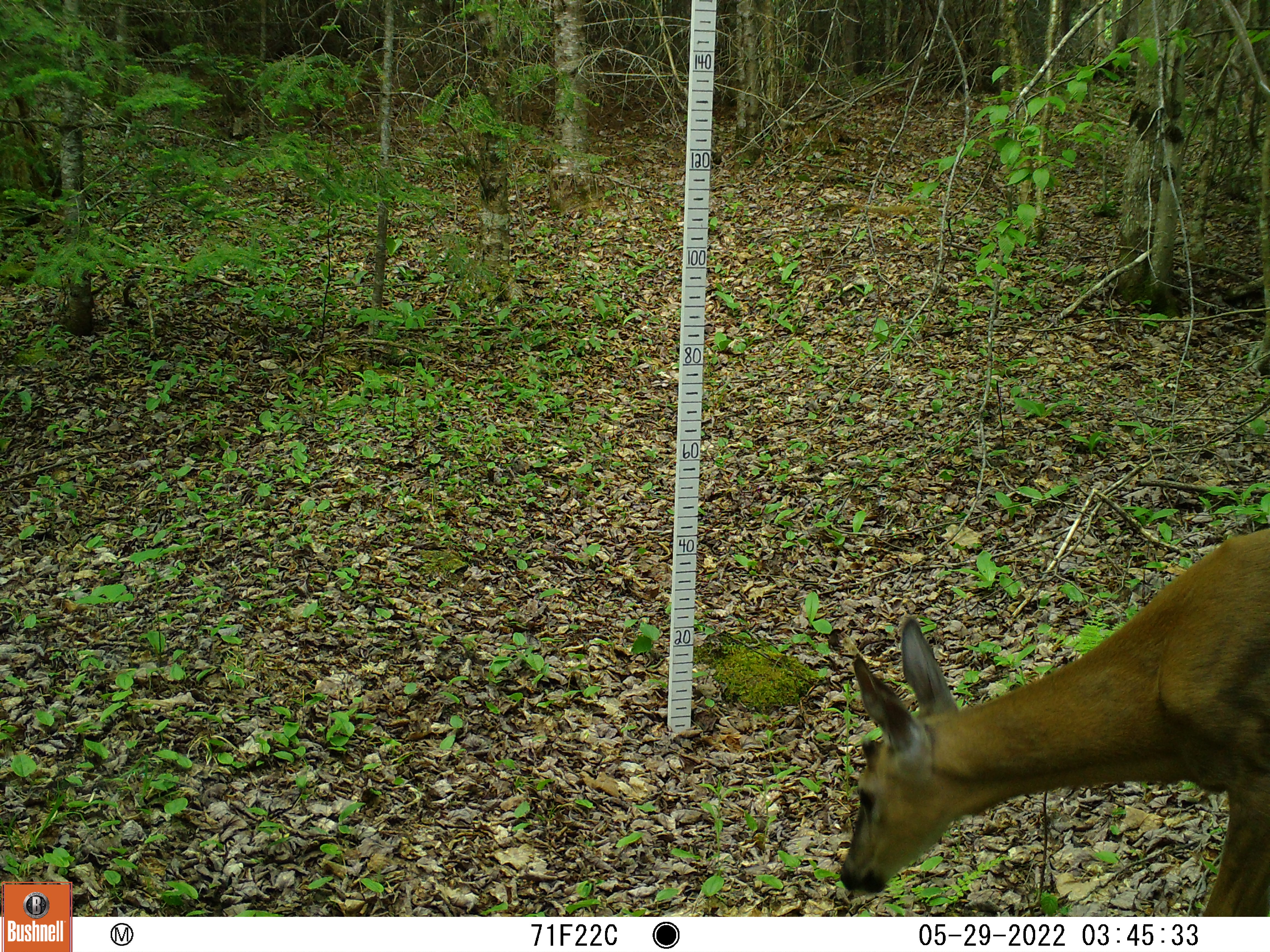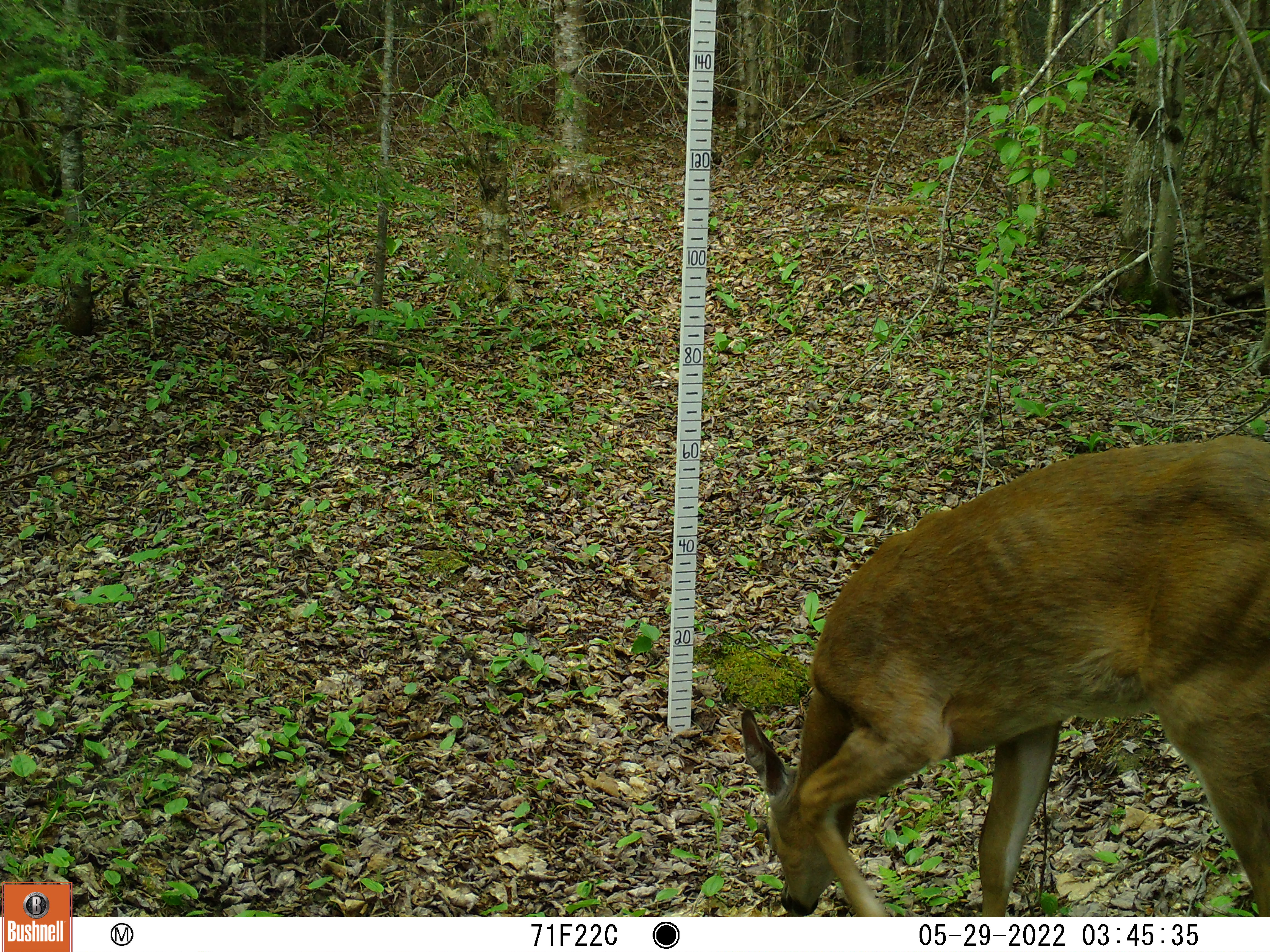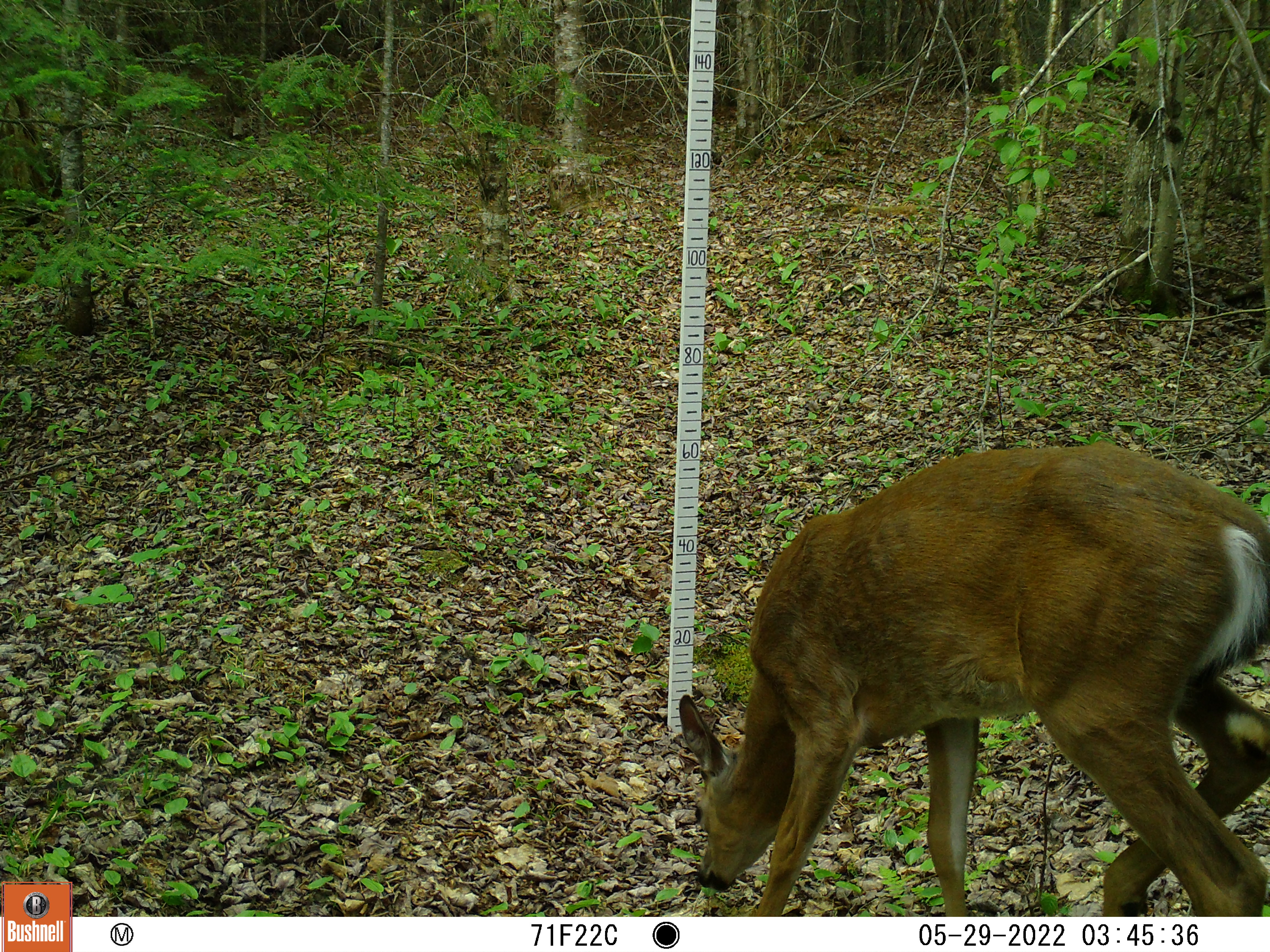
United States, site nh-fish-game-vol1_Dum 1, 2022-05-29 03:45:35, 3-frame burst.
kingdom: Animalia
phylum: Chordata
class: Mammalia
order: Artiodactyla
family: Cervidae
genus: Odocoileus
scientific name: Odocoileus virginianus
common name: white-tailed deer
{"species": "white-tailed deer (Odocoileus virginianus)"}